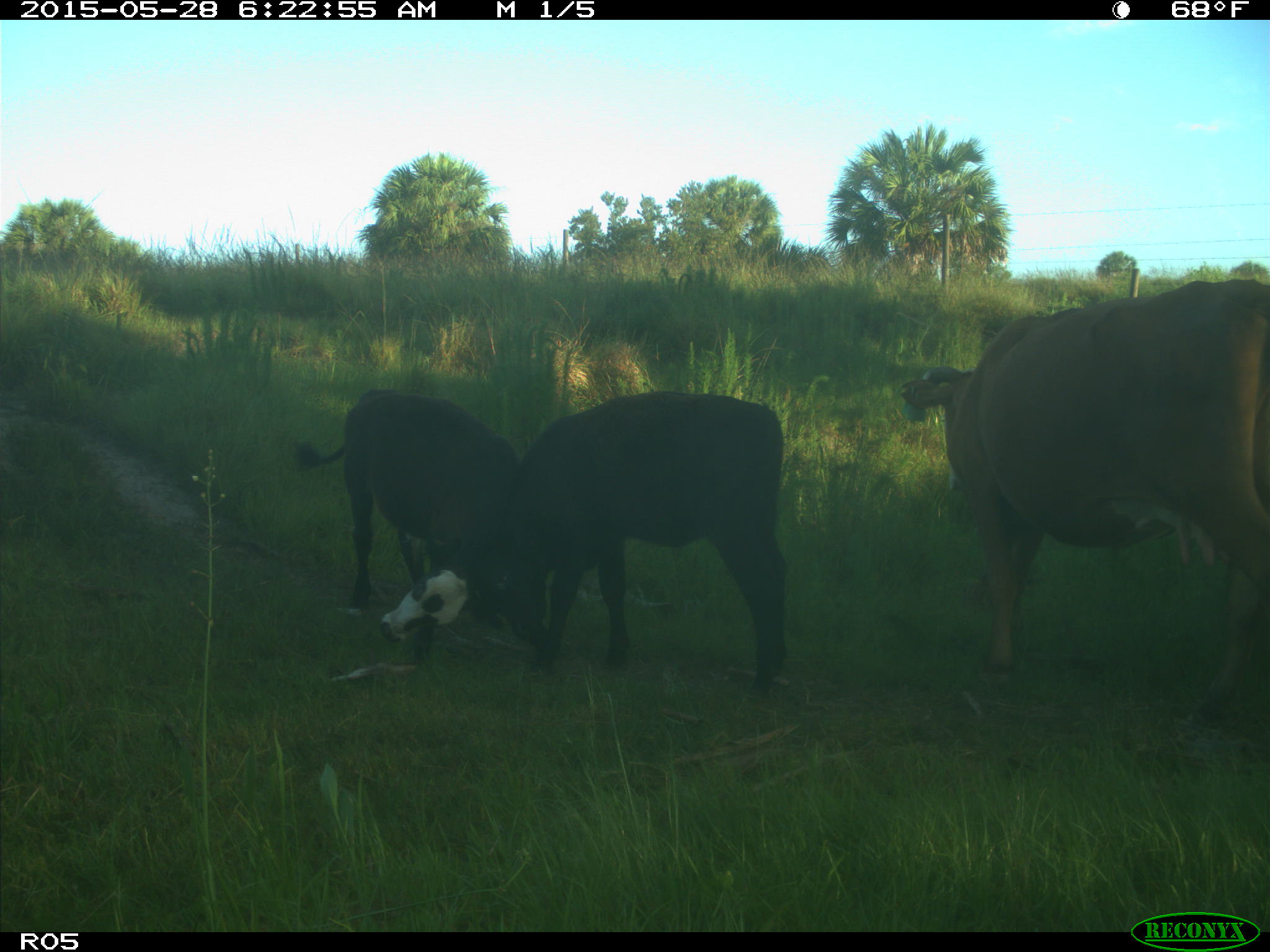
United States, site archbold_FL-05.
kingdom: Animalia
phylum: Chordata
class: Mammalia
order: Artiodactyla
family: Bovidae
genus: Bos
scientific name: Bos taurus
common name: domestic cow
Bos taurus (domestic cow).